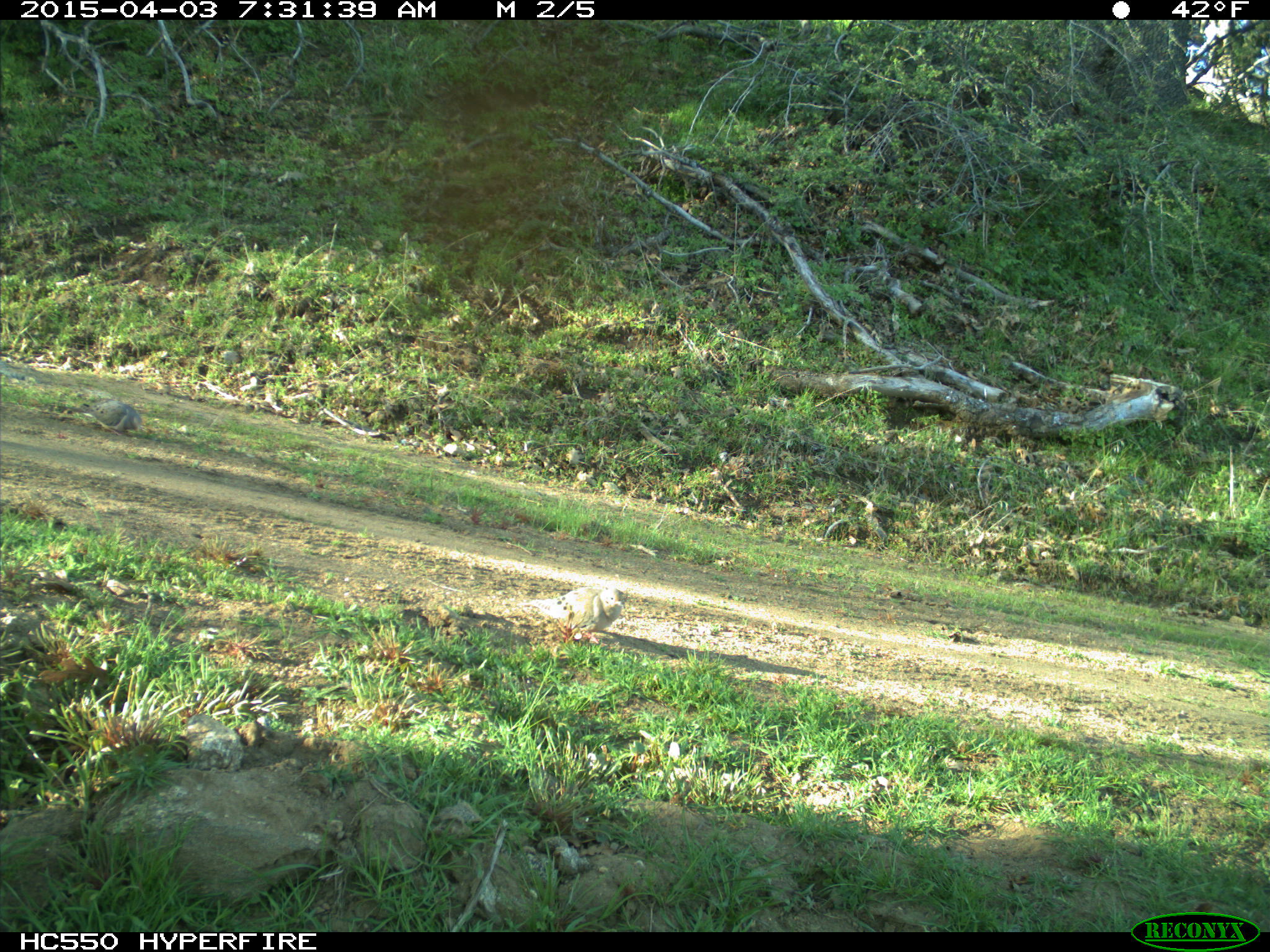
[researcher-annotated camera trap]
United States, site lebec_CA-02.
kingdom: Animalia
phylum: Chordata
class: Aves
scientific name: Aves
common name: birds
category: unidentified bird